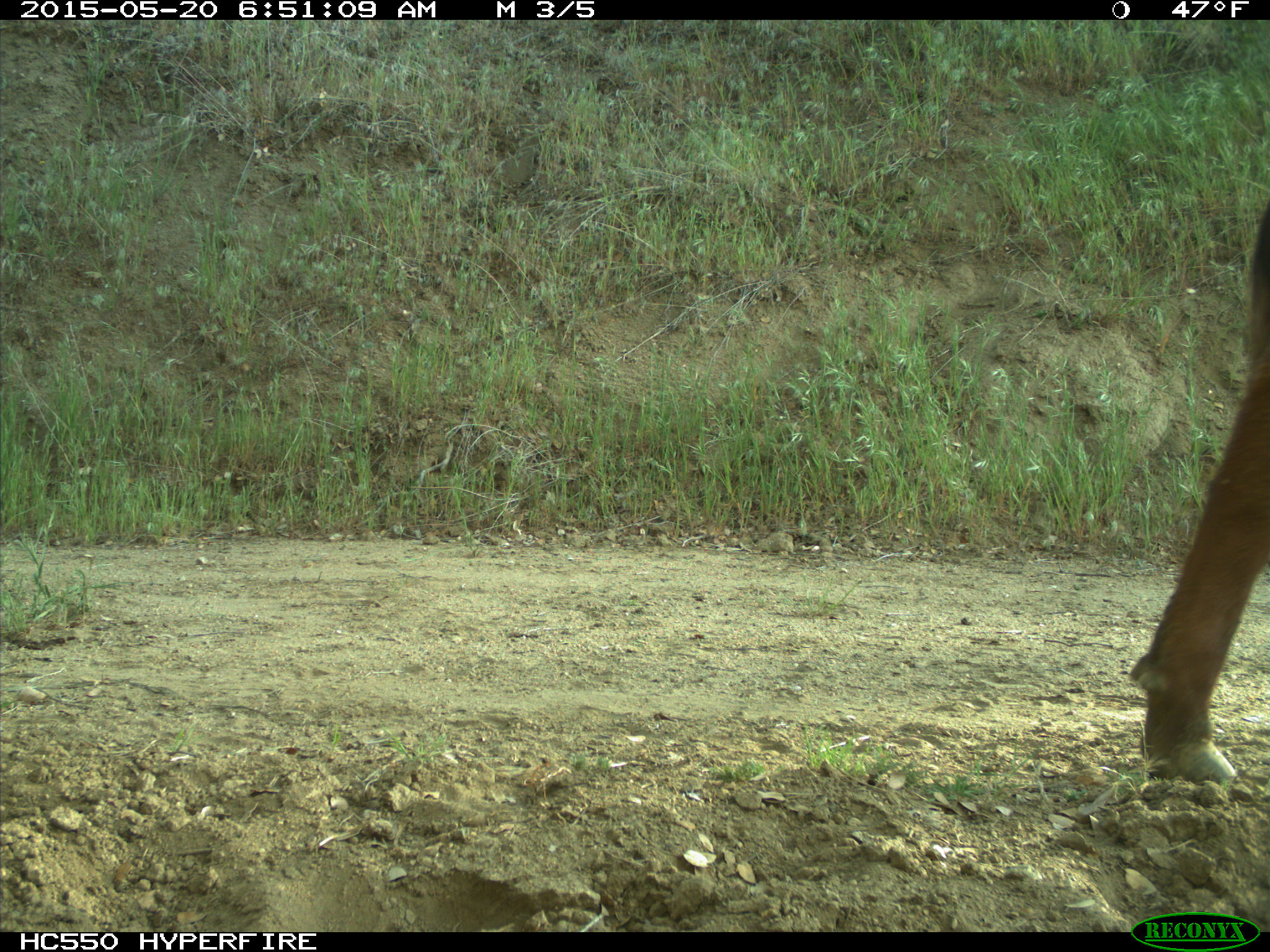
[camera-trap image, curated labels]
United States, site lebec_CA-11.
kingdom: Animalia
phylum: Chordata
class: Mammalia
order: Artiodactyla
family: Bovidae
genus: Bos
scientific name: Bos taurus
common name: domestic cow